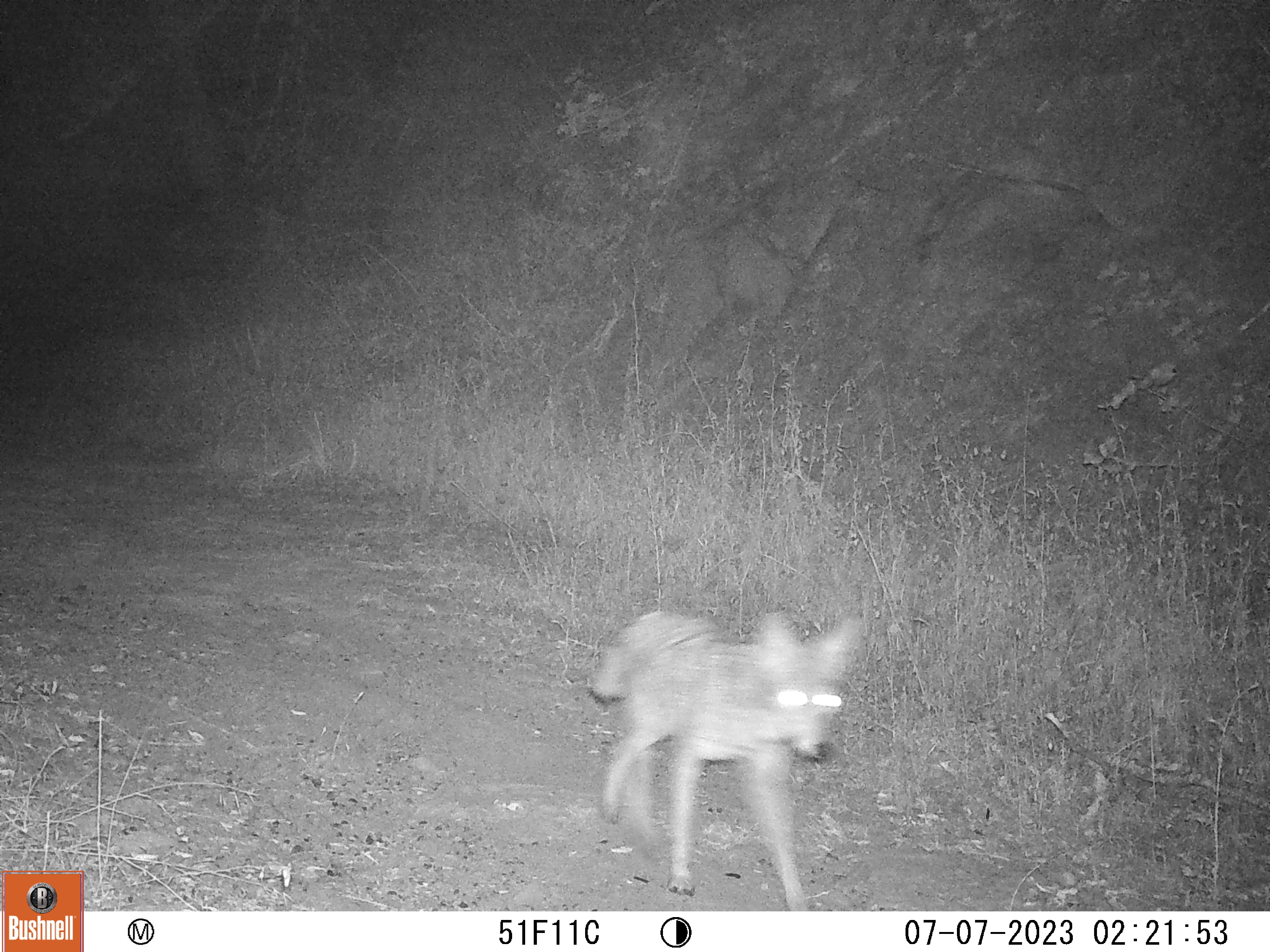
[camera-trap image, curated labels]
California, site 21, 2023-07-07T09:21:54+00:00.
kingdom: Animalia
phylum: Chordata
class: Mammalia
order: Carnivora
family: Canidae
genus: Canis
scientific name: Canis latrans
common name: coyote